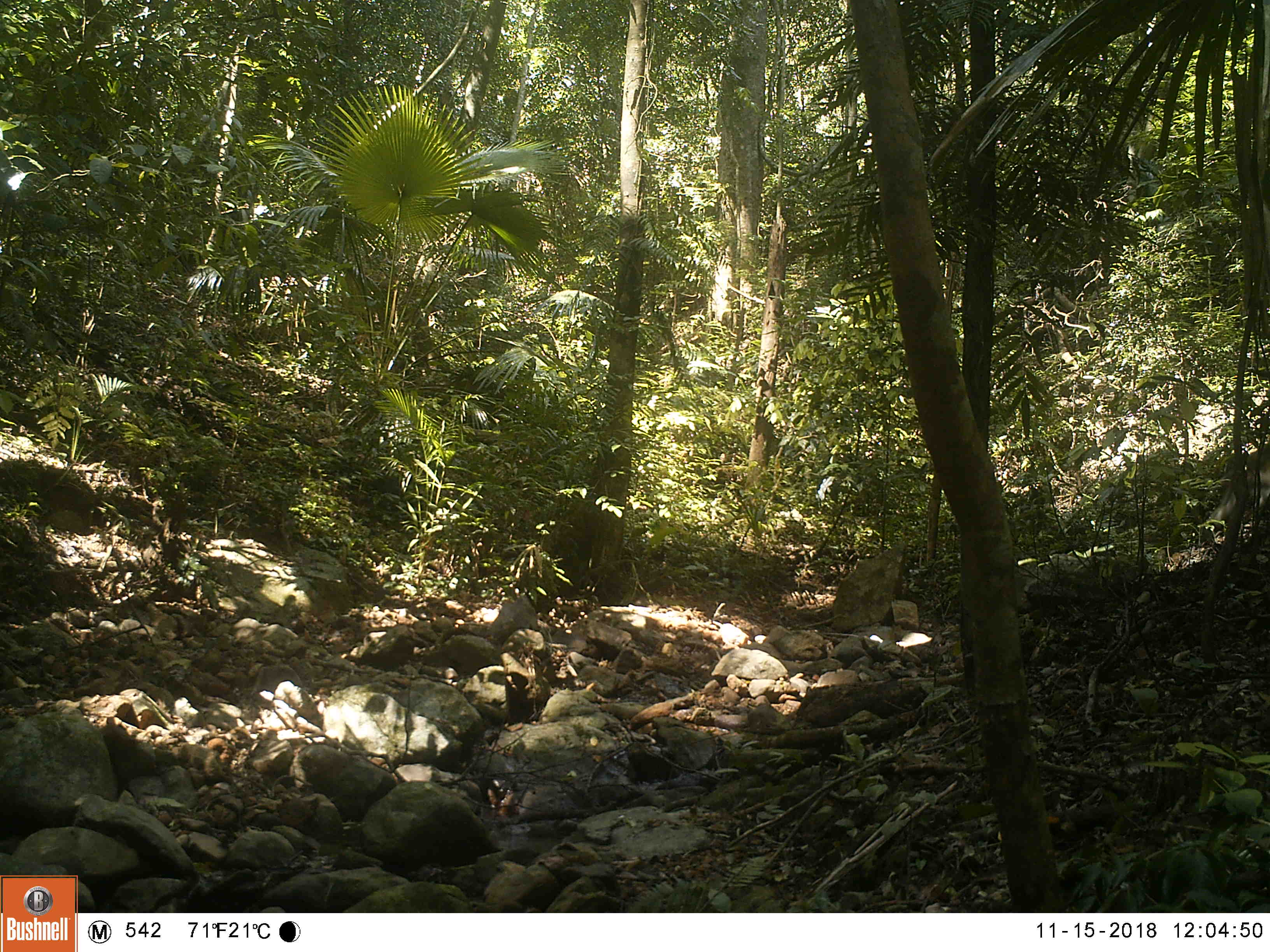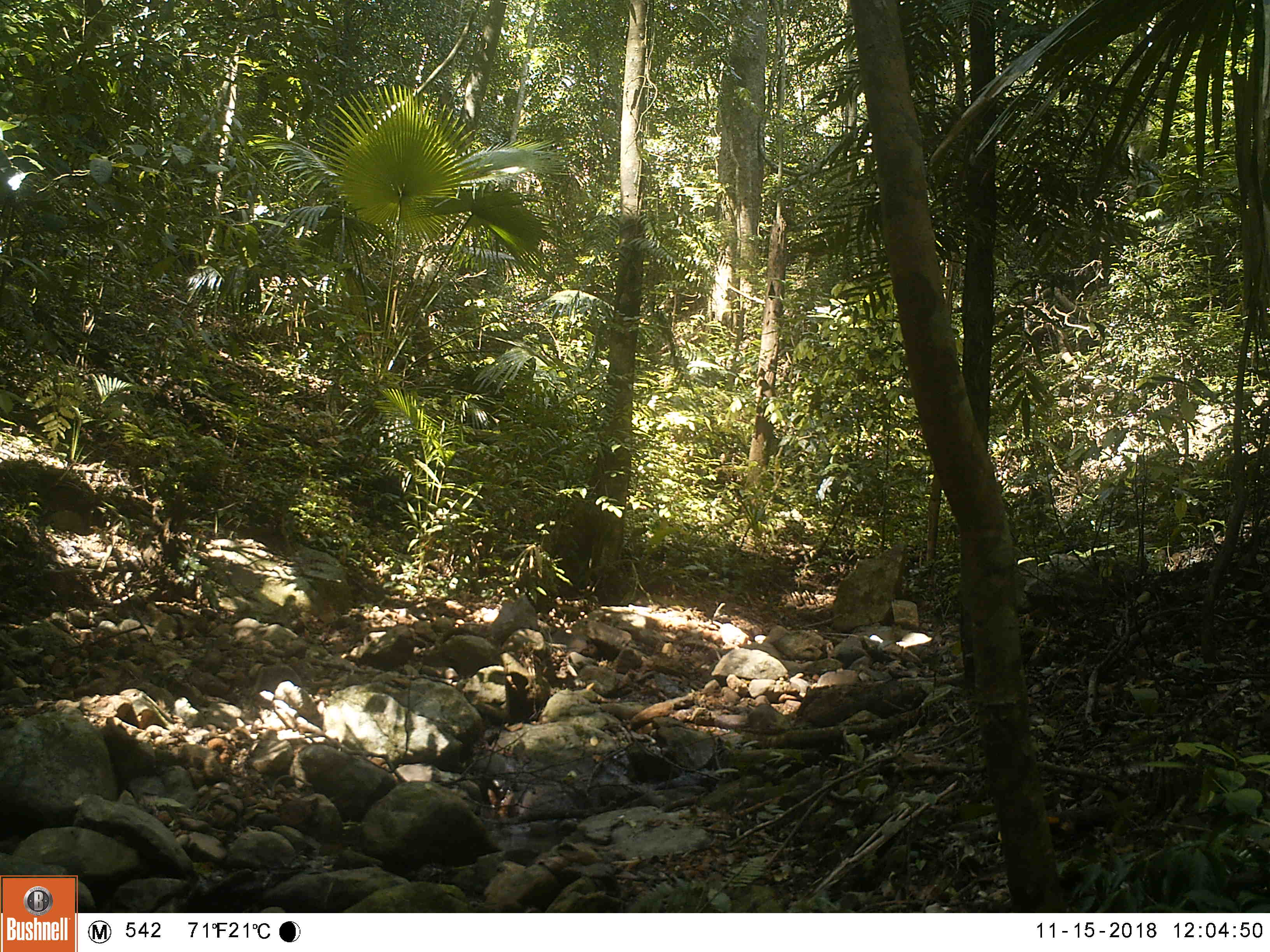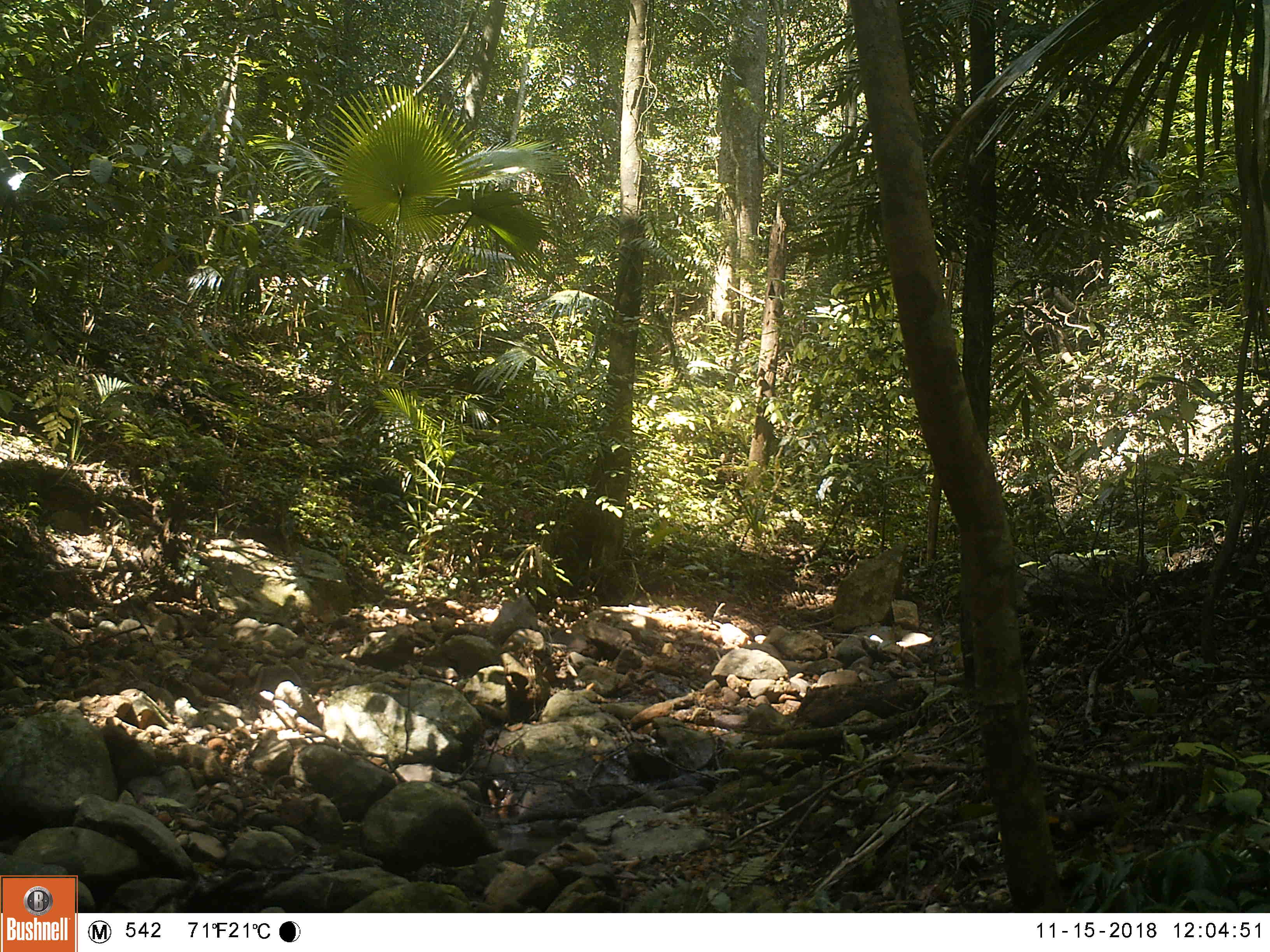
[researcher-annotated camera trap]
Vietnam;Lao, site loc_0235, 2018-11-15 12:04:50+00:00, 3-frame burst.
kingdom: Animalia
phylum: Chordata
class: Mammalia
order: Primates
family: Cercopithecidae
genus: Macaca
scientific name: Macaca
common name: macaques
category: assam or rhesus macaque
Assam or rhesus macaque (macaques) (Macaca). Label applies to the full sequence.